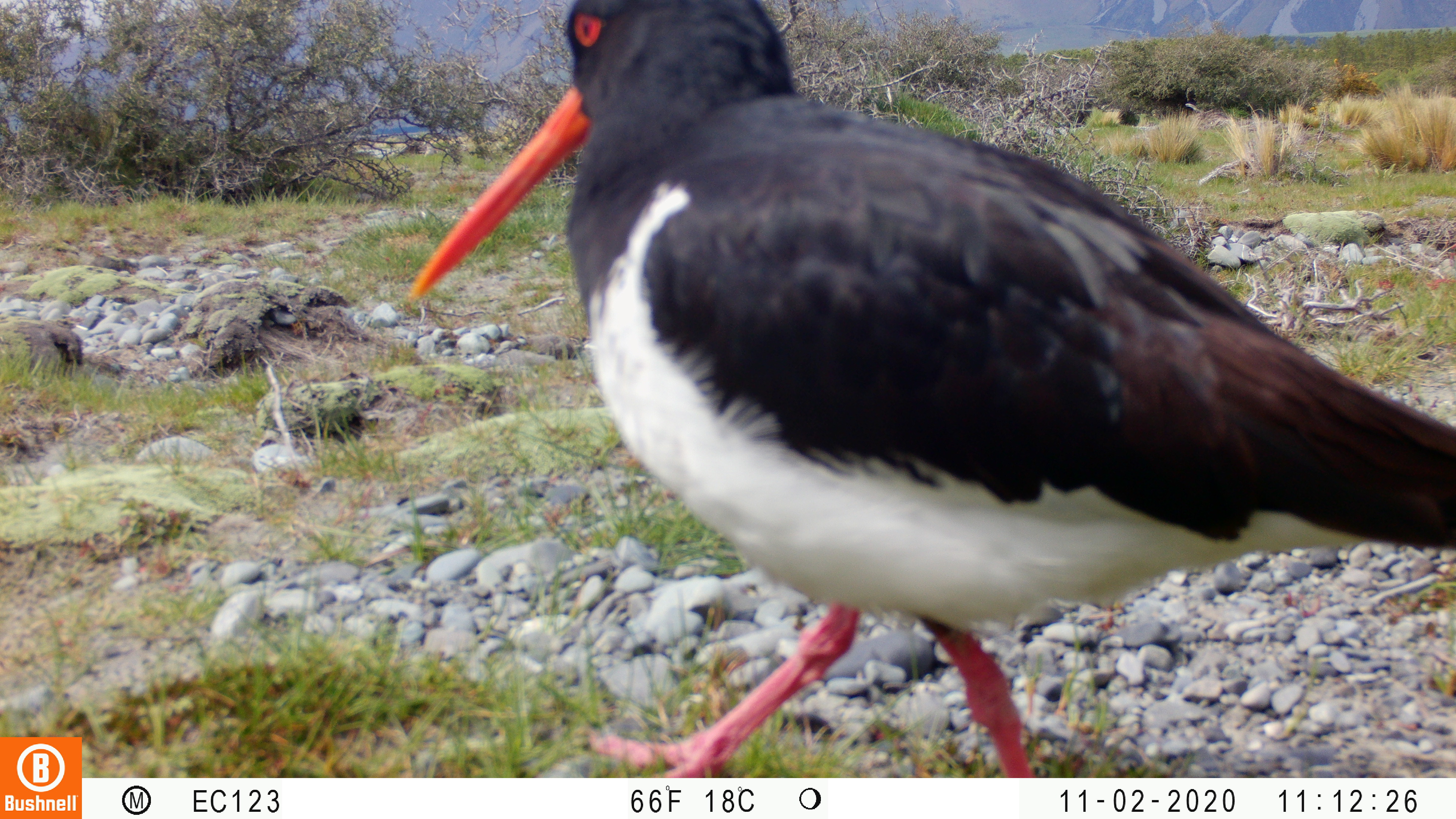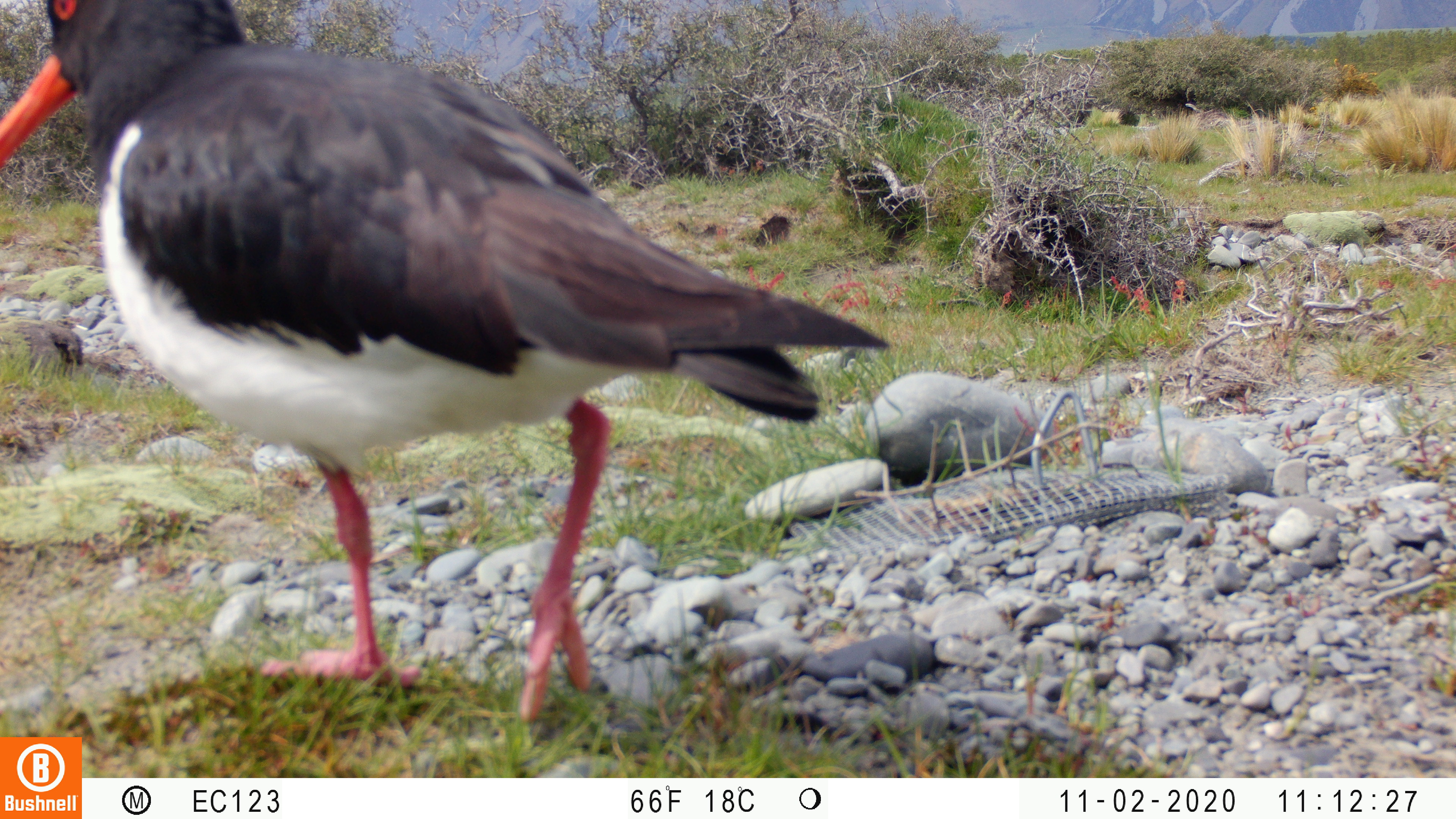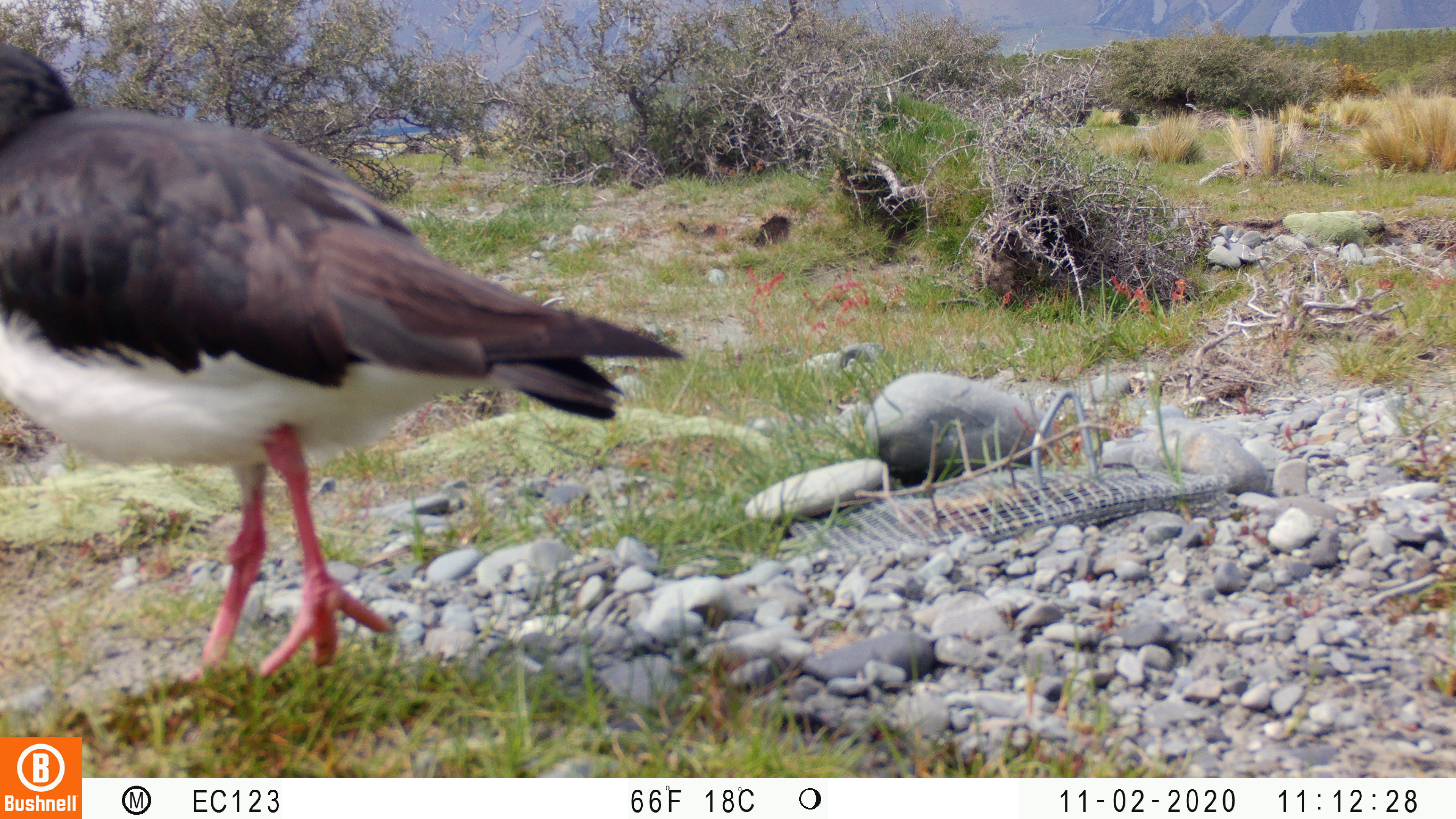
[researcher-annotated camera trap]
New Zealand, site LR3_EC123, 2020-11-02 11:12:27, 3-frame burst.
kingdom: Animalia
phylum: Chordata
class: Aves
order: Charadriiformes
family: Haematopodidae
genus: Haematopus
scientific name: Haematopus unicolor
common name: variable oystercatcher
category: oystercatcher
Oystercatcher (variable oystercatcher) (Haematopus unicolor).